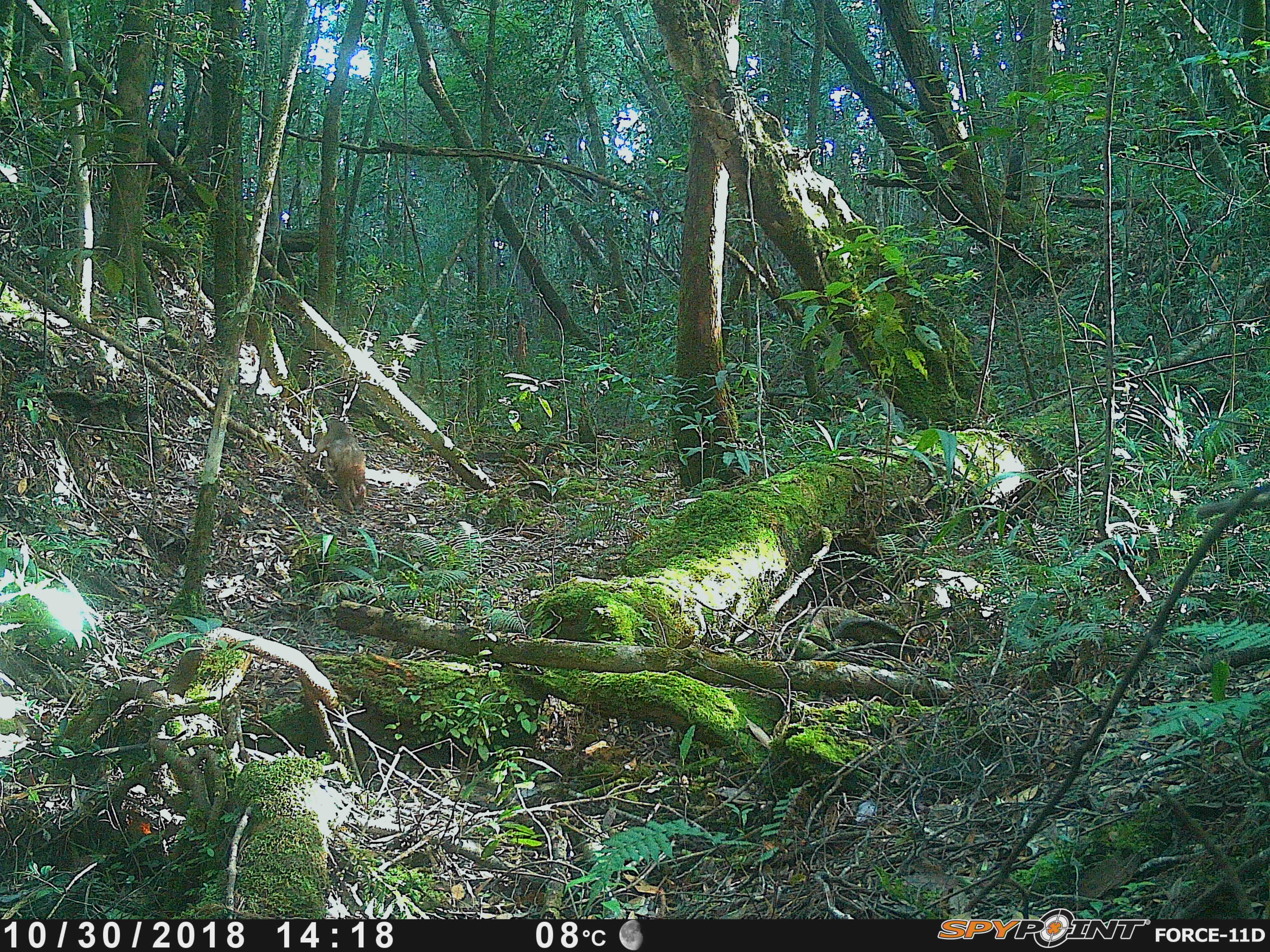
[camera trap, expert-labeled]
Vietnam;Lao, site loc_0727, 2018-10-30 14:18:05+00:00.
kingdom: Animalia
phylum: Chordata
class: Mammalia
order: Primates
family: Cercopithecidae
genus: Macaca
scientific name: Macaca arctoides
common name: stump-tailed macaque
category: stump tailed macaque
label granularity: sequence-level